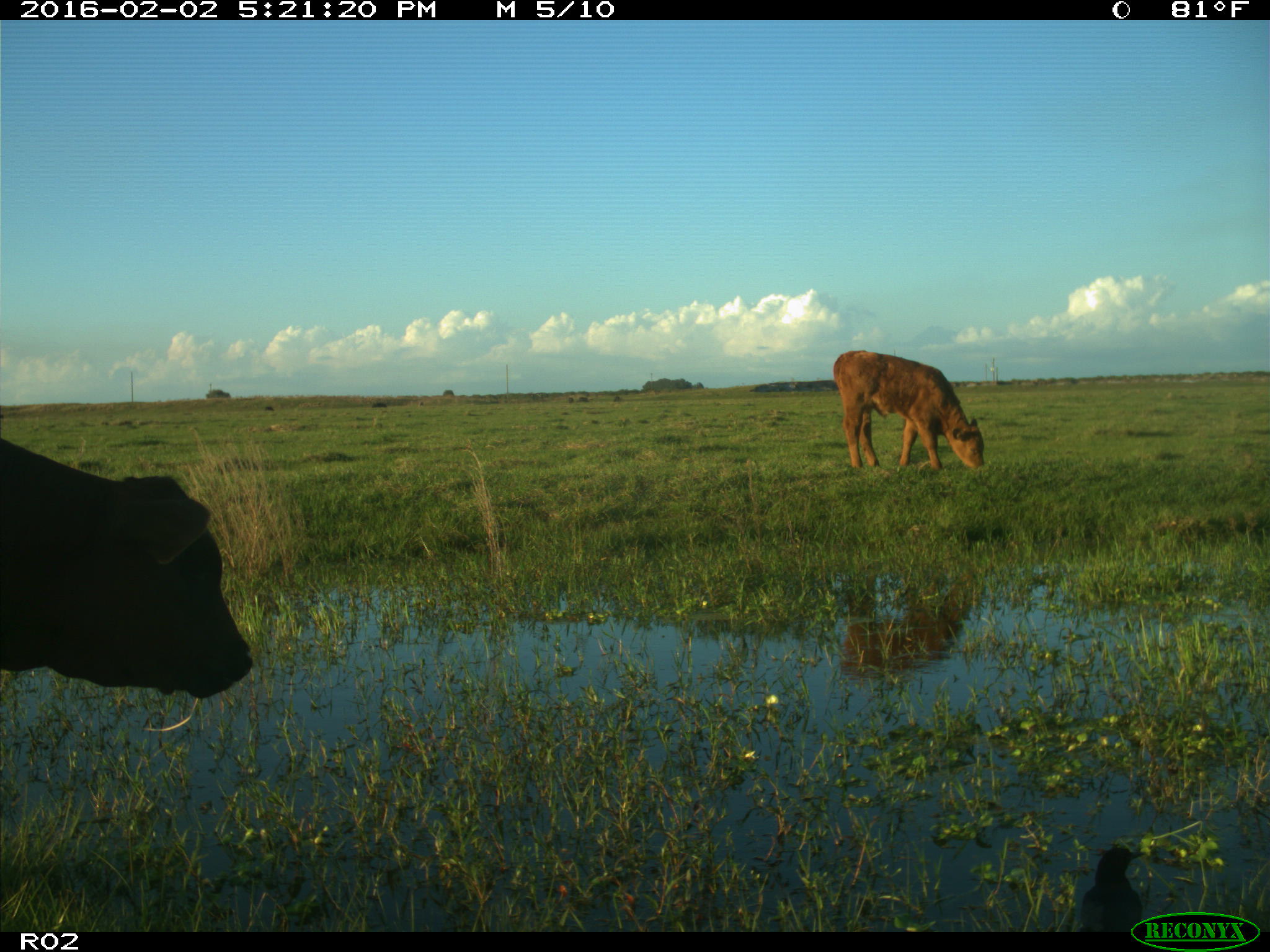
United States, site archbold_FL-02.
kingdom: Animalia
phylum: Chordata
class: Mammalia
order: Artiodactyla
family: Bovidae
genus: Bos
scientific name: Bos taurus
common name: domestic cow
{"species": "Bos taurus (domestic cow)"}